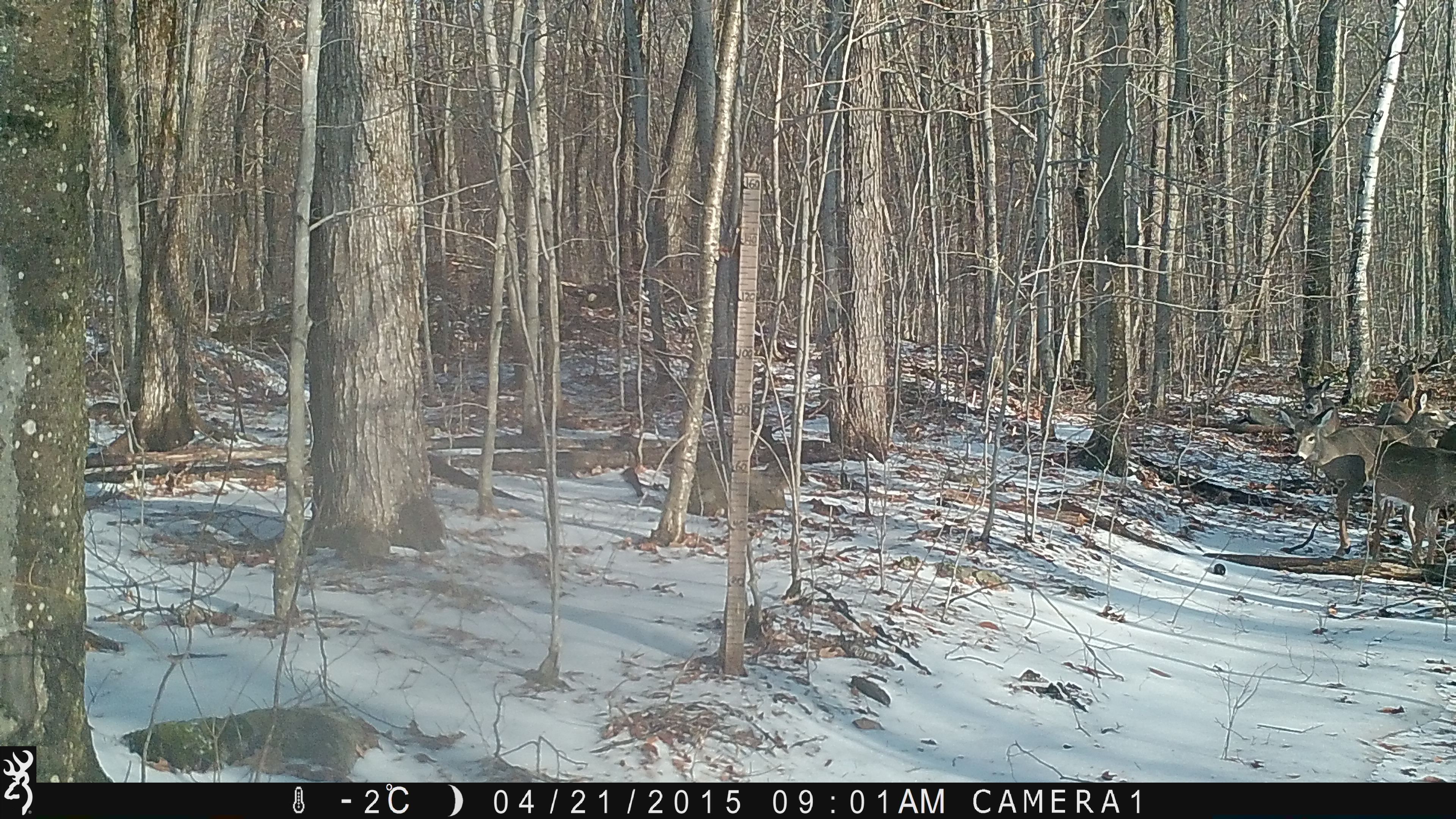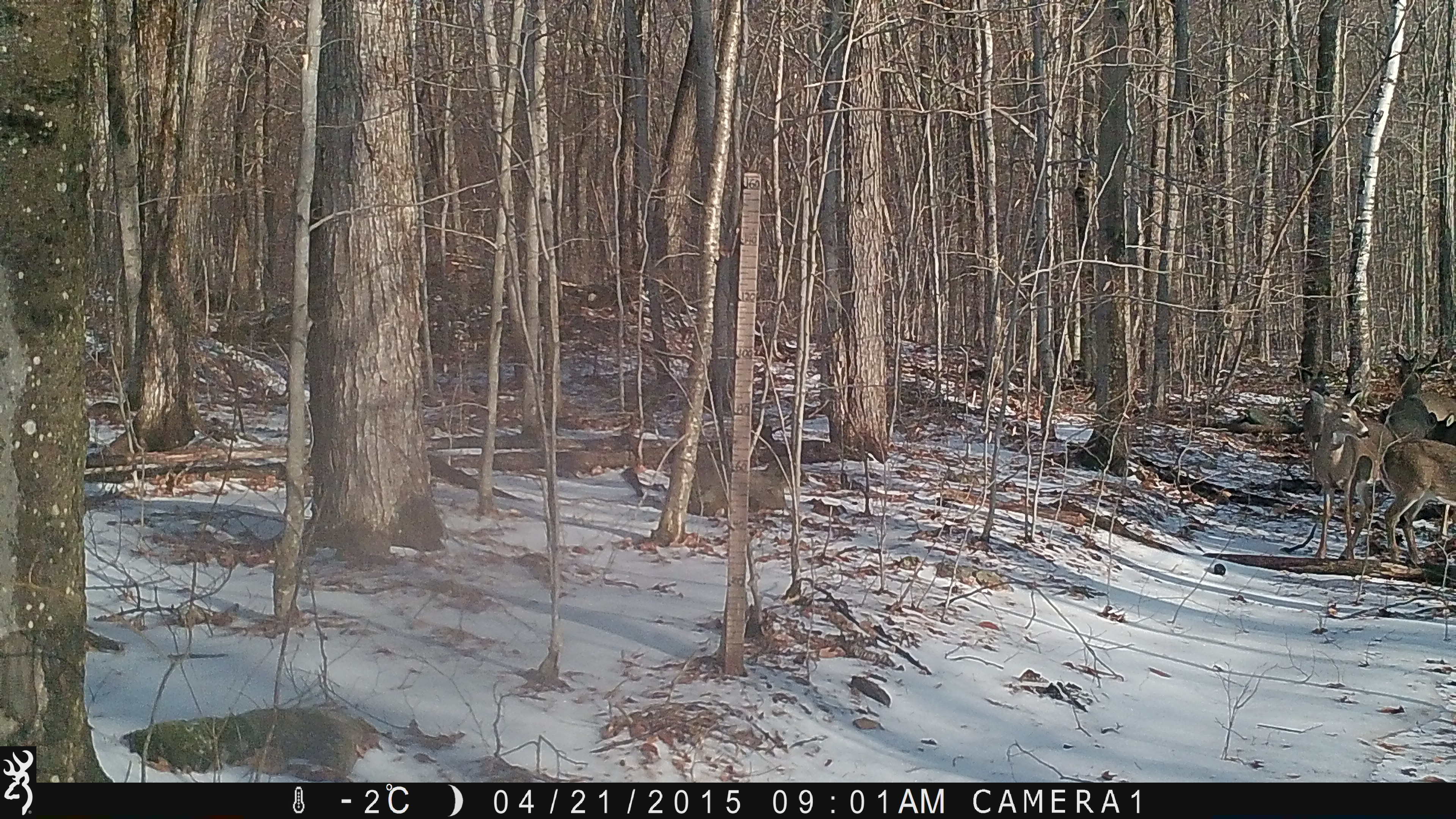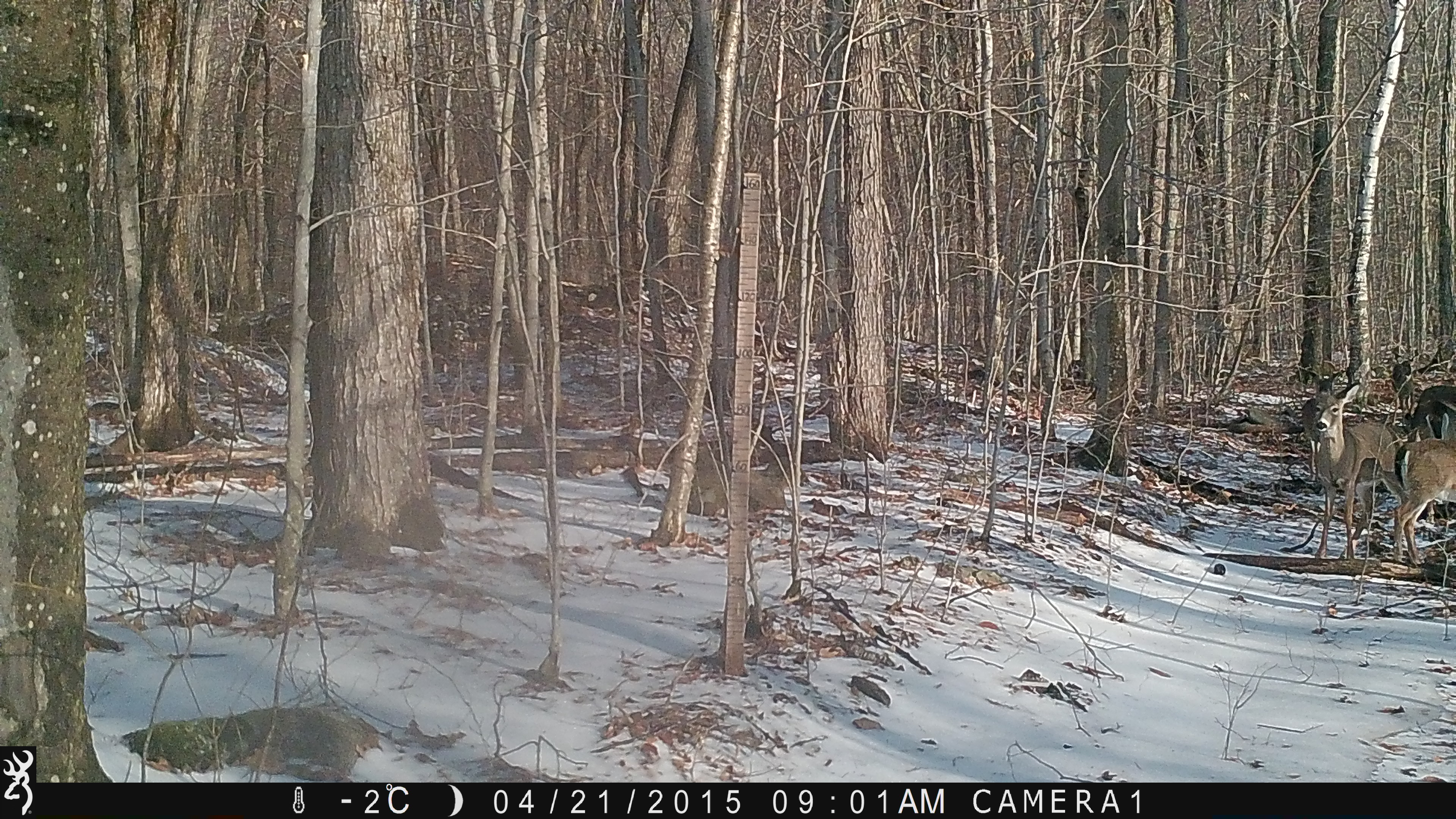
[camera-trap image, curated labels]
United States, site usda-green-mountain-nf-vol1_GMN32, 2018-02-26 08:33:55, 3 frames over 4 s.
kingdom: Animalia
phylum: Chordata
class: Mammalia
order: Artiodactyla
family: Cervidae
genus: Odocoileus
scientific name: Odocoileus virginianus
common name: white-tailed deer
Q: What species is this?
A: White-tailed deer (Odocoileus virginianus).